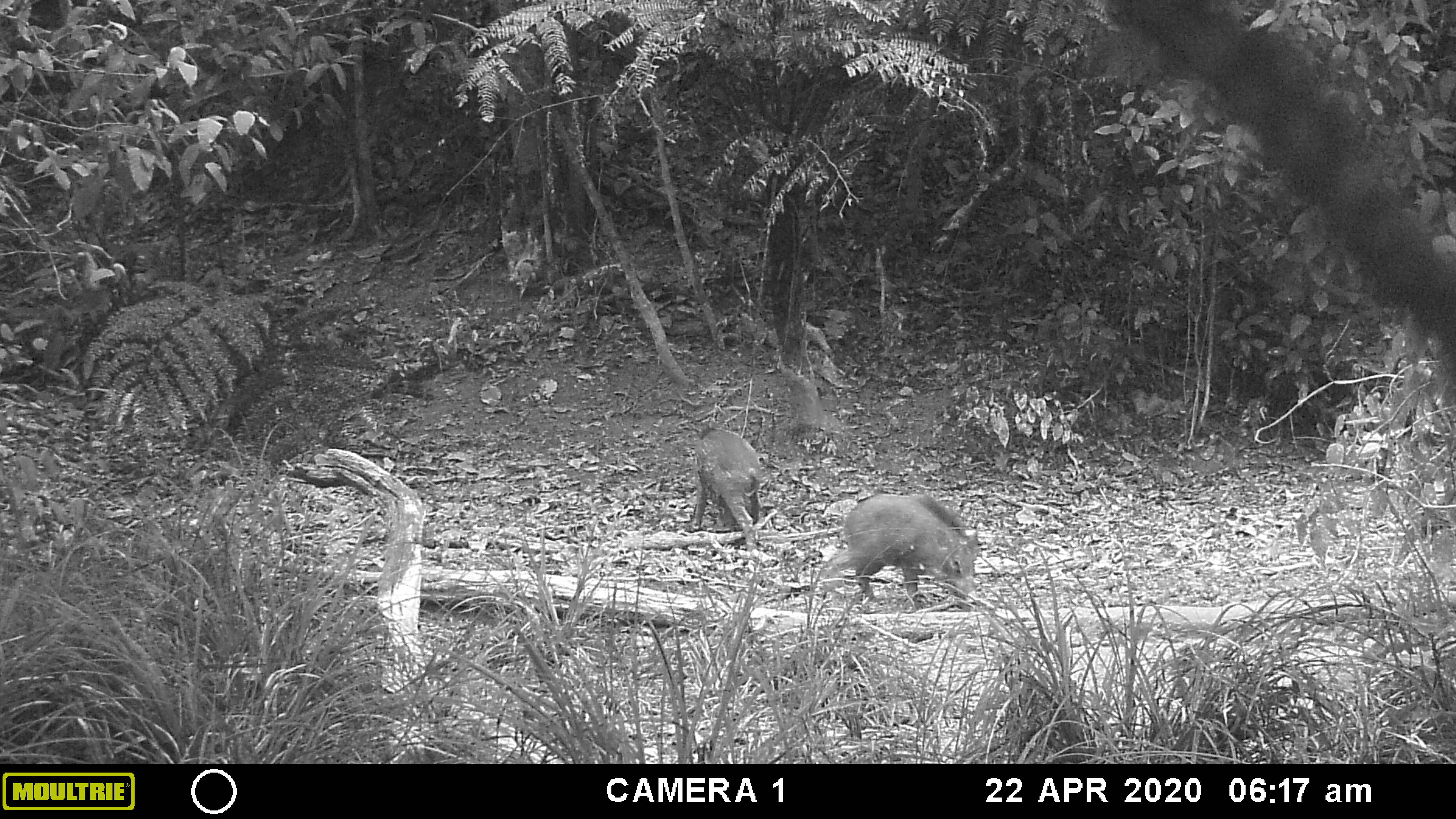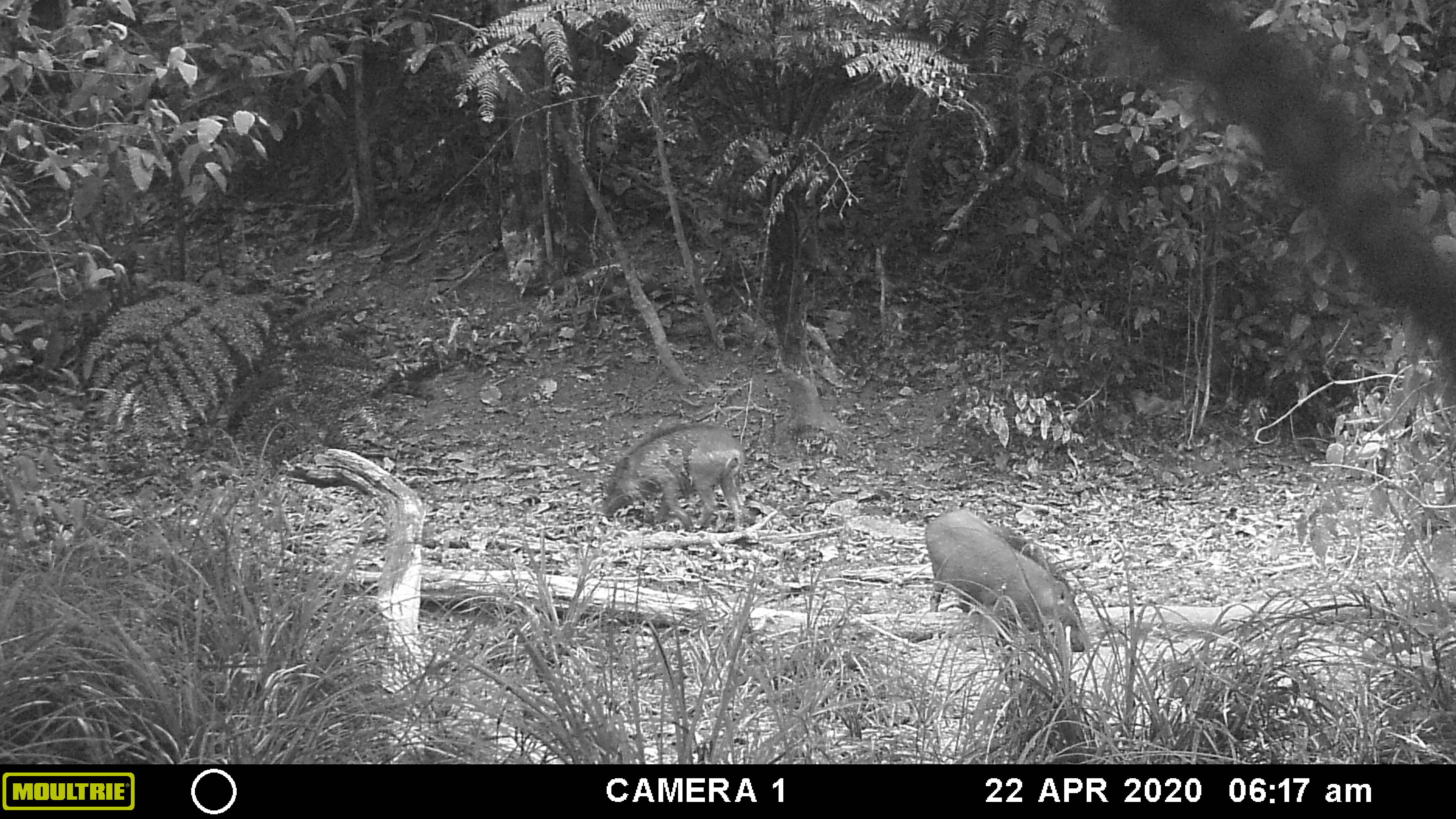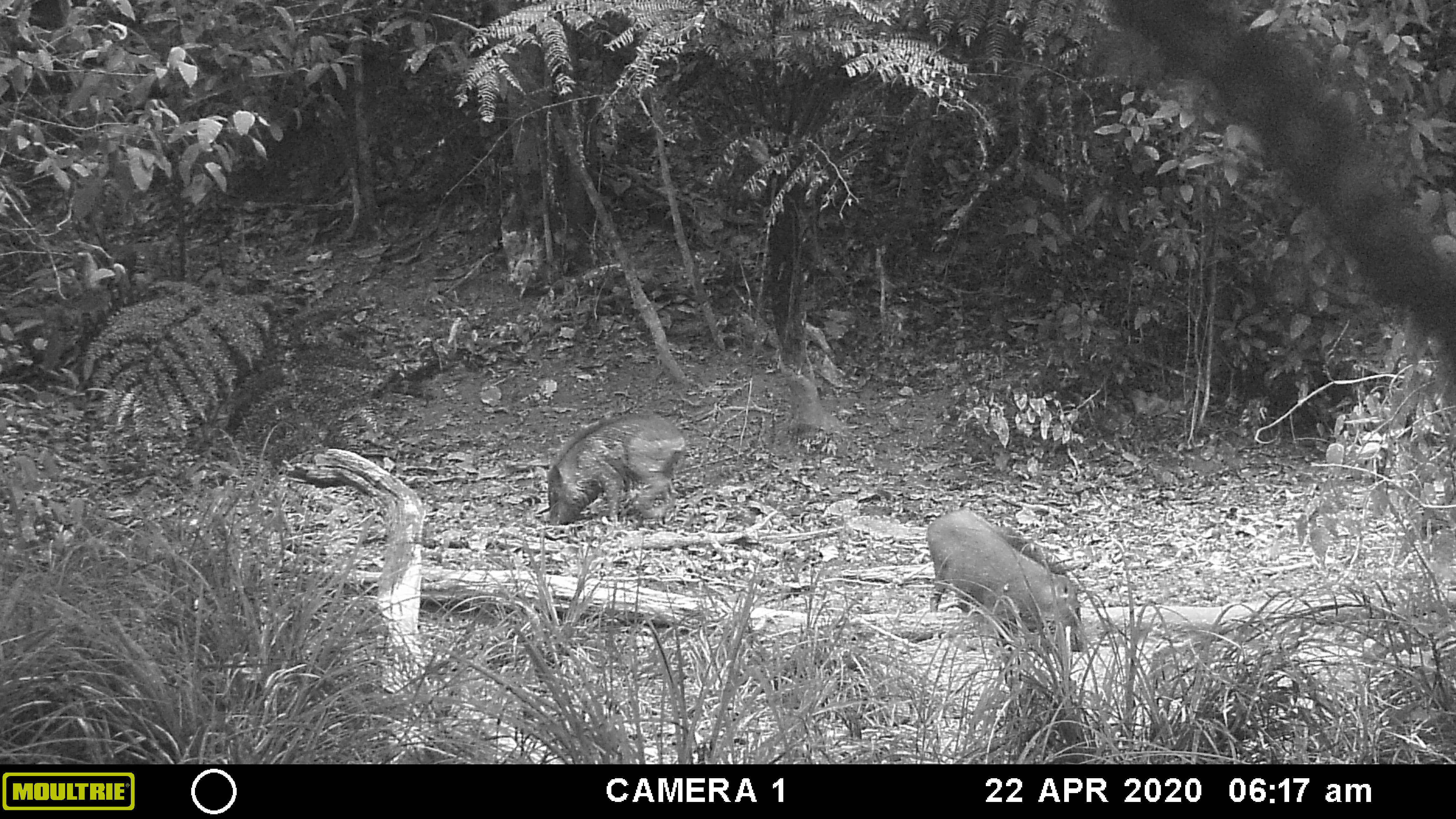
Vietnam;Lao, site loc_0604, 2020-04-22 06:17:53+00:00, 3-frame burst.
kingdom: Animalia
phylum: Chordata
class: Mammalia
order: Artiodactyla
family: Suidae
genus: Sus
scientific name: Sus scrofa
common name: eurasian wild pig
Eurasian wild pig (Sus scrofa). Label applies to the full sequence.